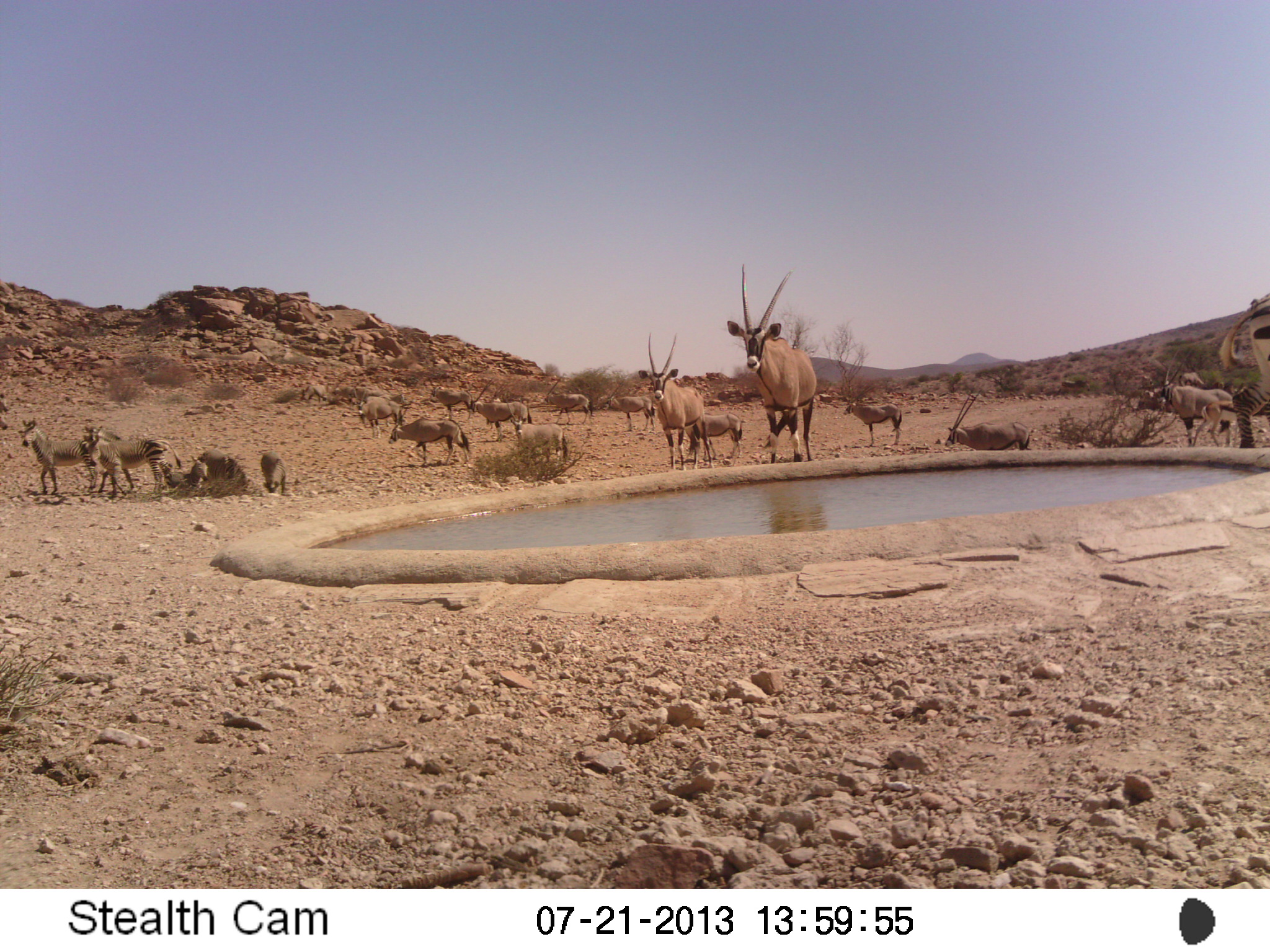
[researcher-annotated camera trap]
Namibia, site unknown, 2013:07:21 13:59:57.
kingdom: Animalia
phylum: Chordata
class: Mammalia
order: Artiodactyla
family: Bovidae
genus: Oryx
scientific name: Oryx gazella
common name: gemsbok